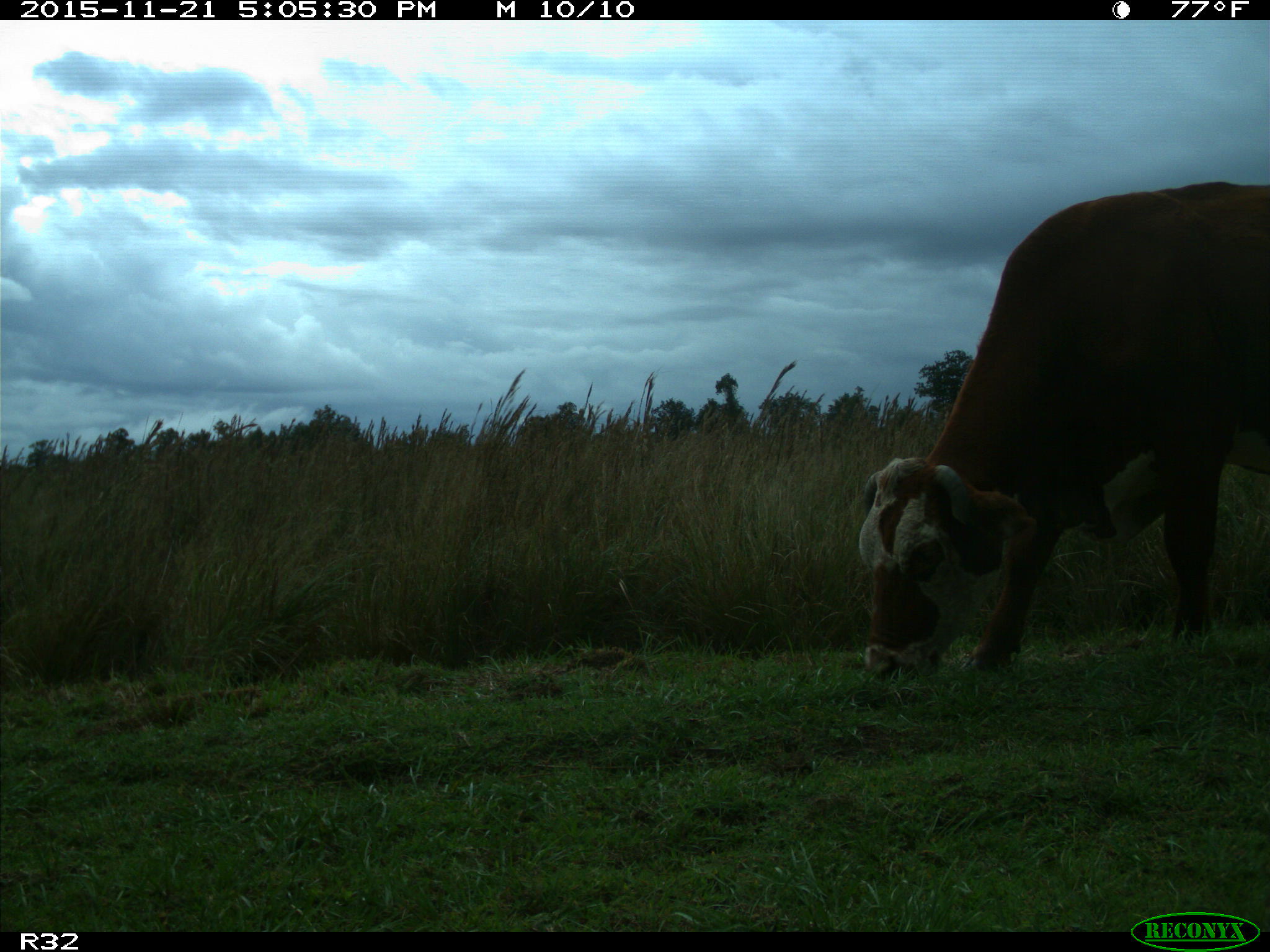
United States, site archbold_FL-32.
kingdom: Animalia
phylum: Chordata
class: Mammalia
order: Artiodactyla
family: Bovidae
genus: Bos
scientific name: Bos taurus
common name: domestic cow